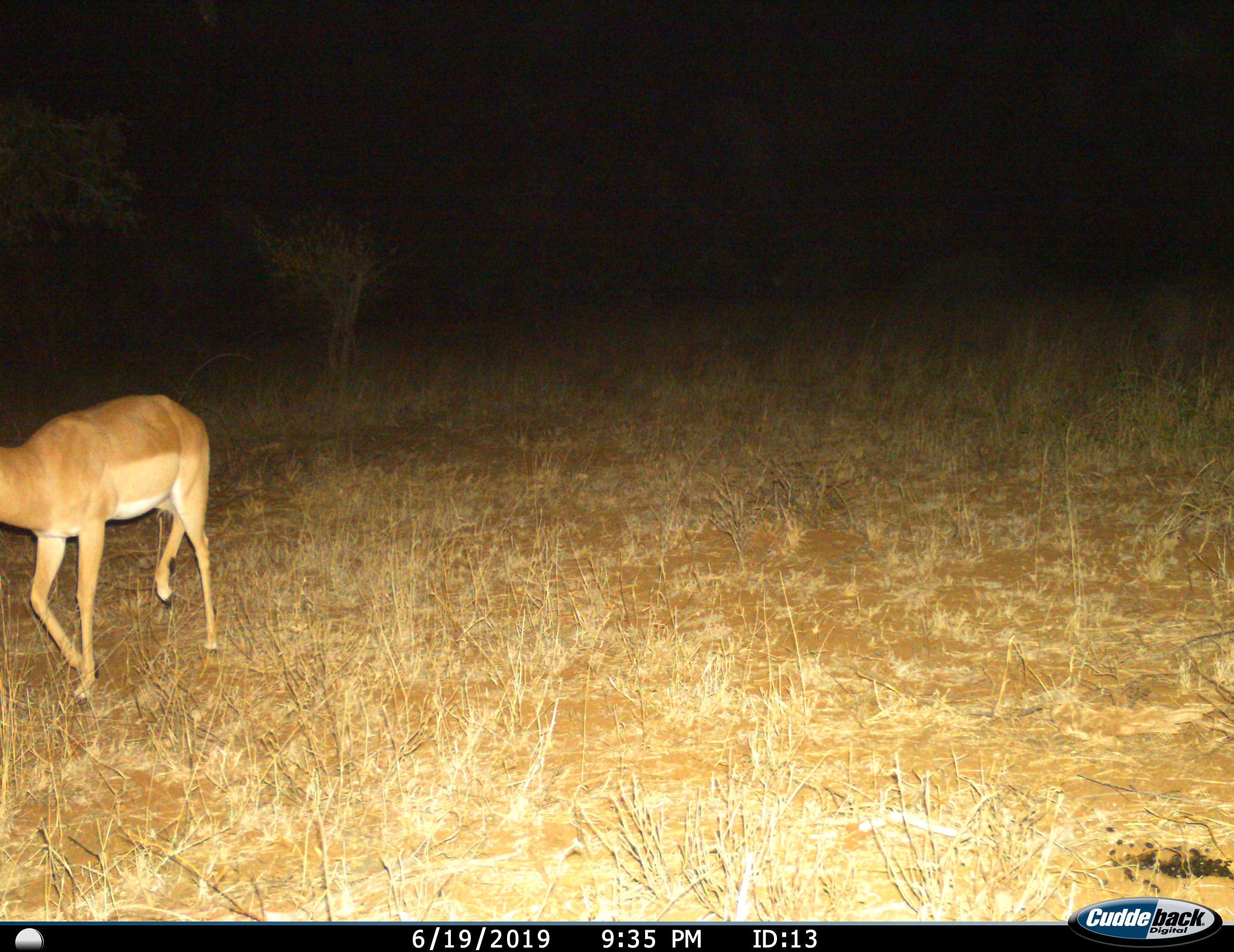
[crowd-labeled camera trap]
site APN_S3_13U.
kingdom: Animalia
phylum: Chordata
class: Mammalia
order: Artiodactyla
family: Bovidae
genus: Aepyceros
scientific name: Aepyceros melampus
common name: impala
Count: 1.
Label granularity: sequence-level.